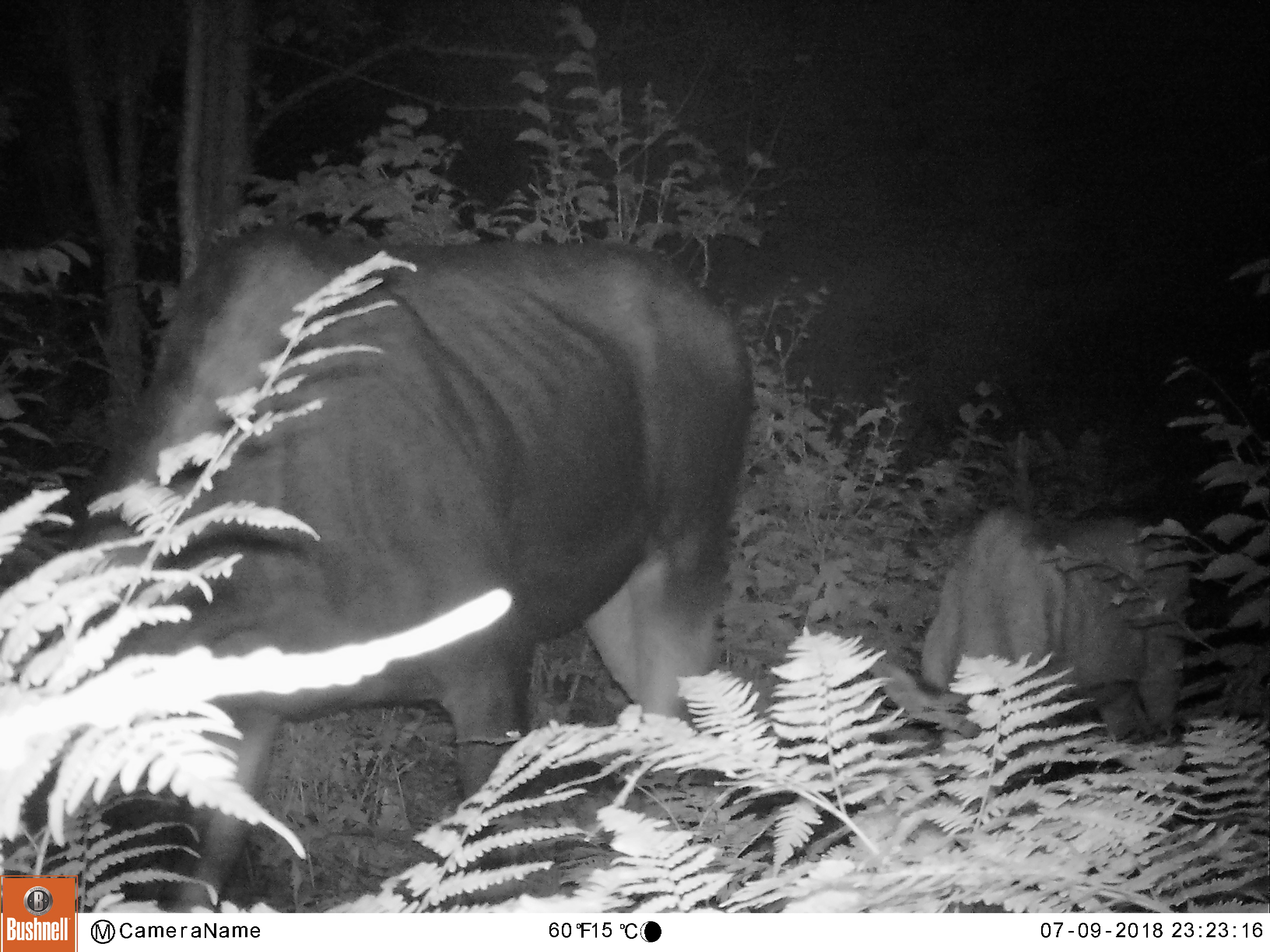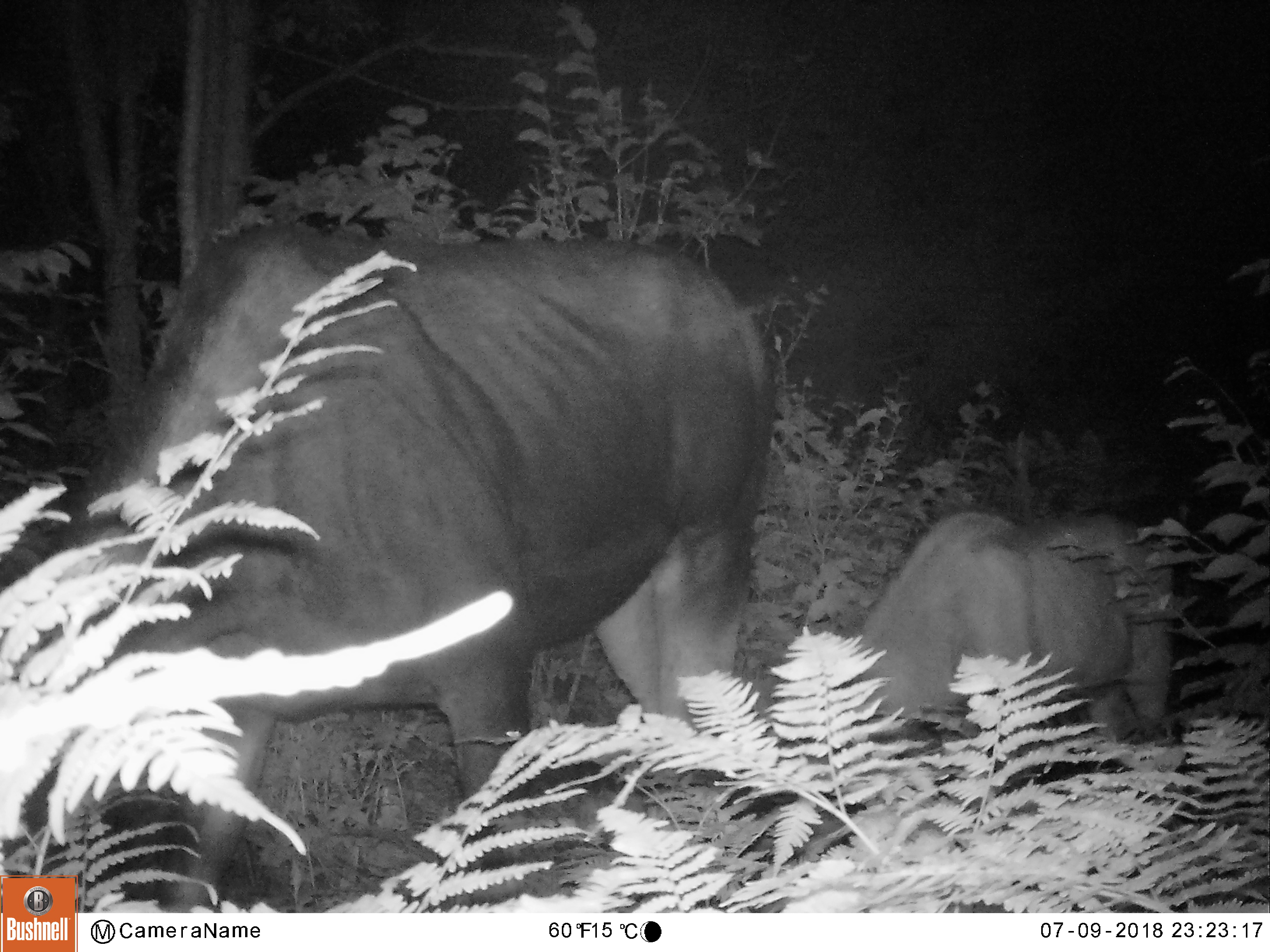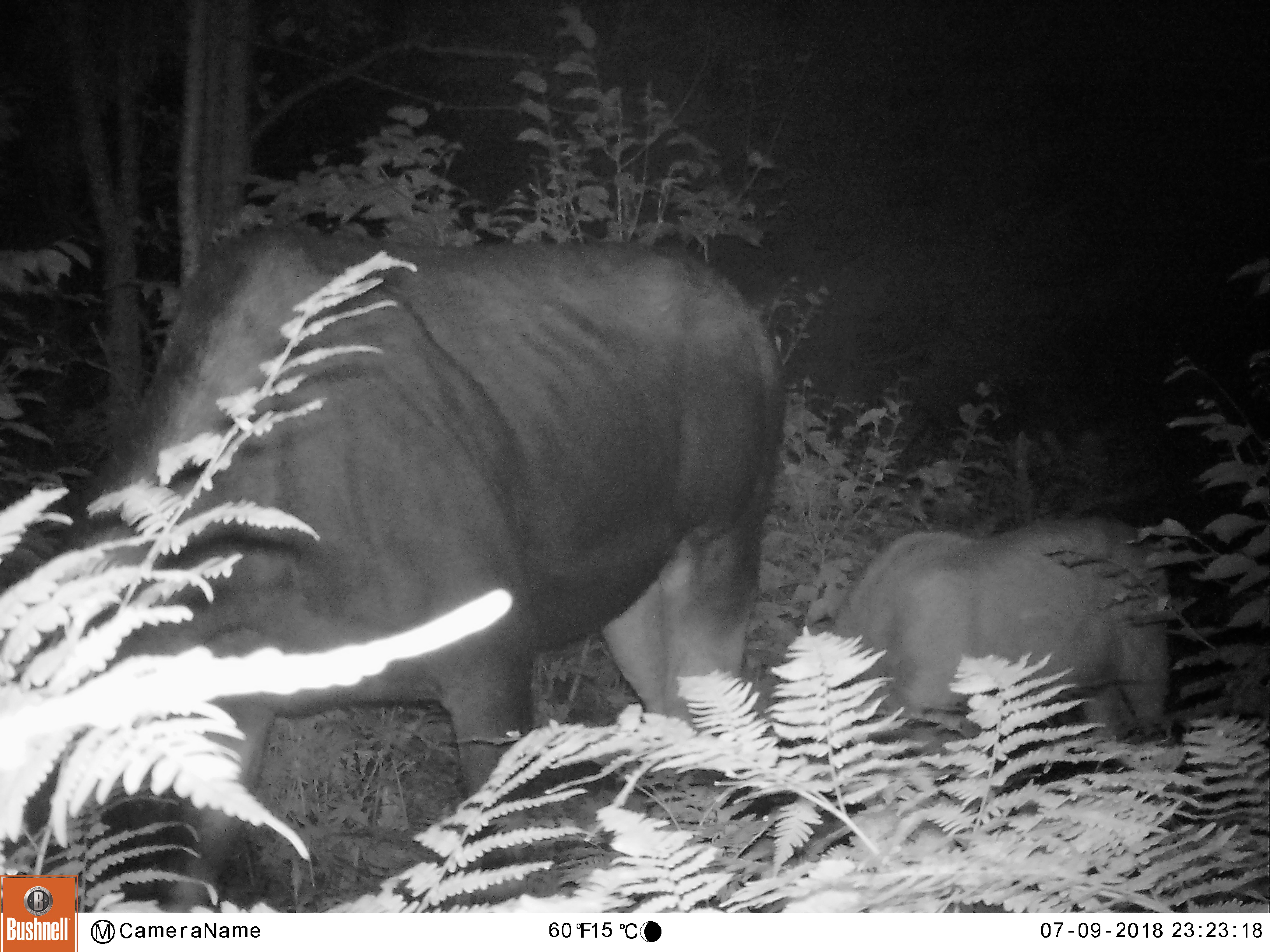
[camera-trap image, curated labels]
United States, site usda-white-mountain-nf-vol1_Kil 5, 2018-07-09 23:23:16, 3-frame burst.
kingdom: Animalia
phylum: Chordata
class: Mammalia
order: Artiodactyla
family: Cervidae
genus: Alces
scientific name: Alces alces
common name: moose